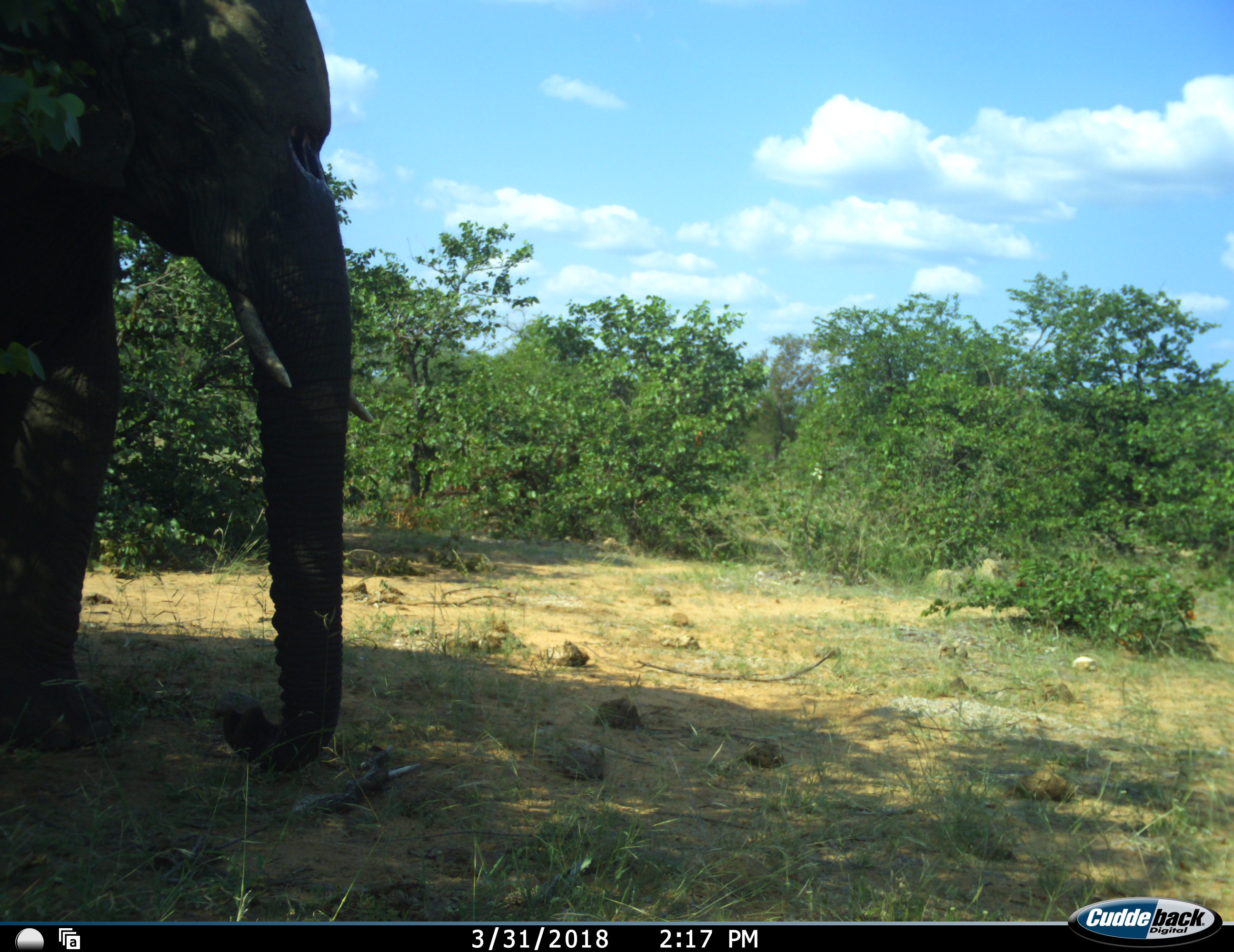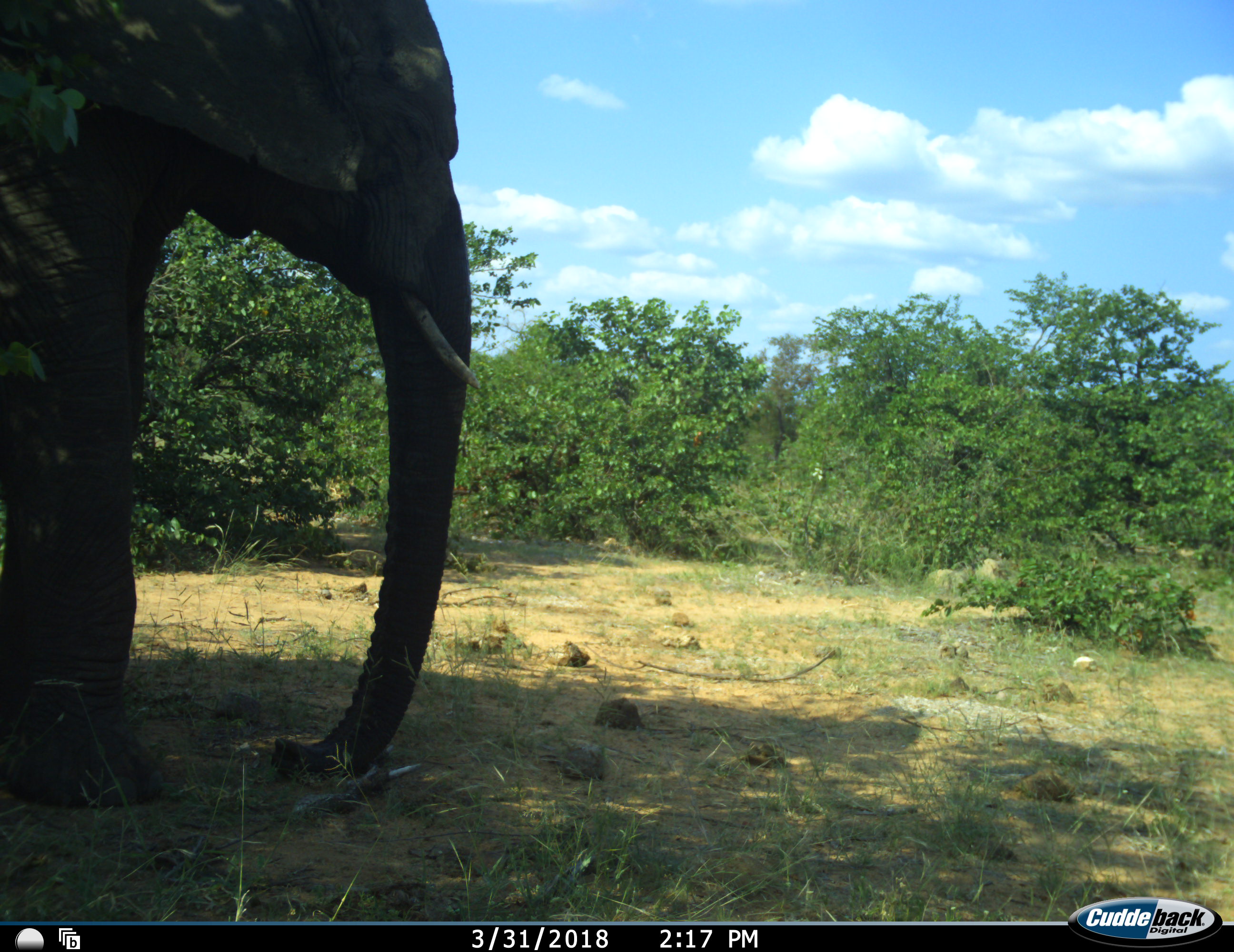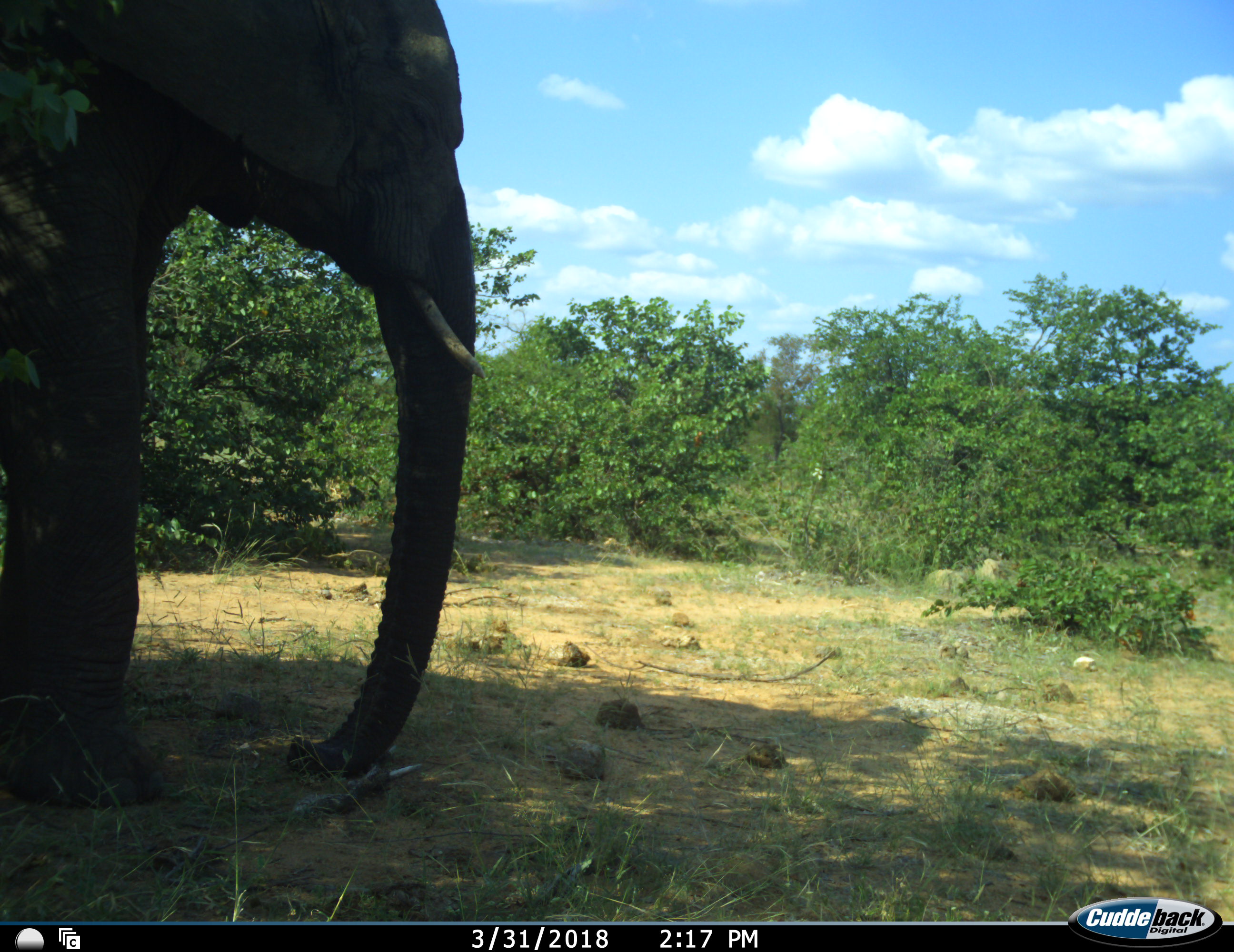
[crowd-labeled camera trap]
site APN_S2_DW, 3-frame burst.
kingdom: Animalia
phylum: Chordata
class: Mammalia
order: Proboscidea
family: Elephantidae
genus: Loxodonta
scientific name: Loxodonta africana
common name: african bush elephant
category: elephant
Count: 1.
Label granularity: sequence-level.